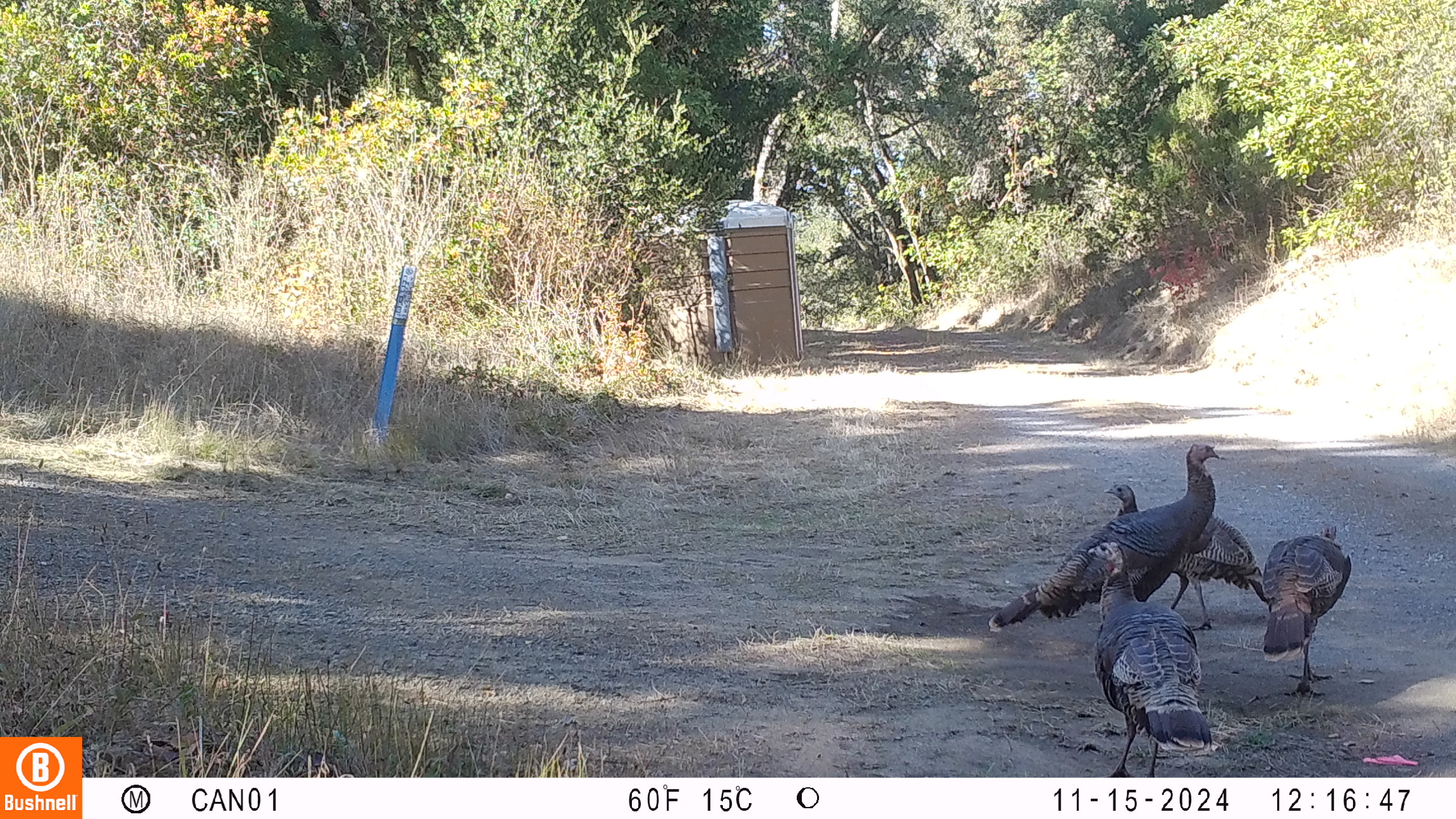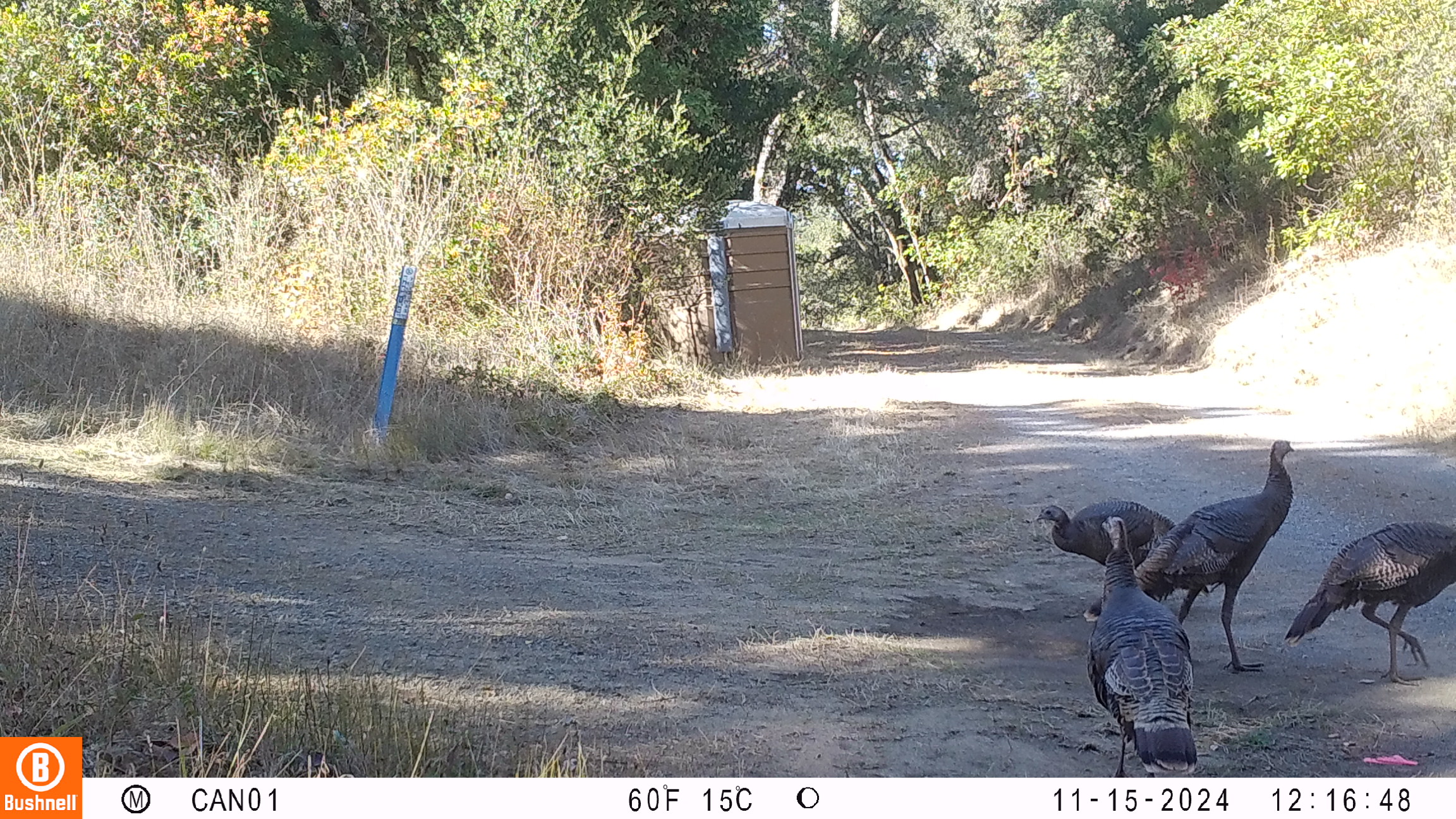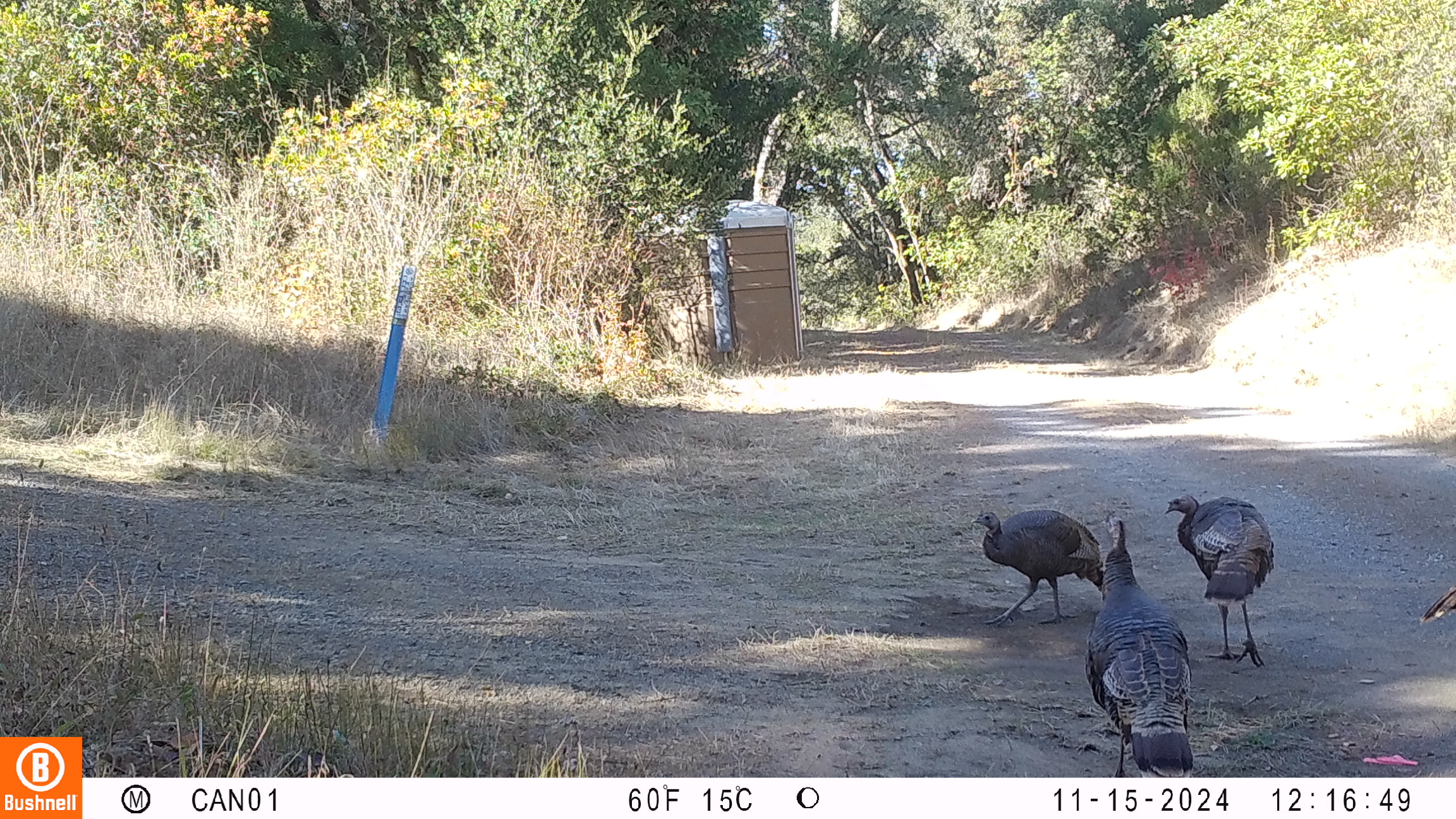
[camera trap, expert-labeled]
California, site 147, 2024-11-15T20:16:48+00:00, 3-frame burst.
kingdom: Animalia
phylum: Chordata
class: Aves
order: Galliformes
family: Phasianidae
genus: Meleagris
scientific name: Meleagris gallopavo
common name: turkey